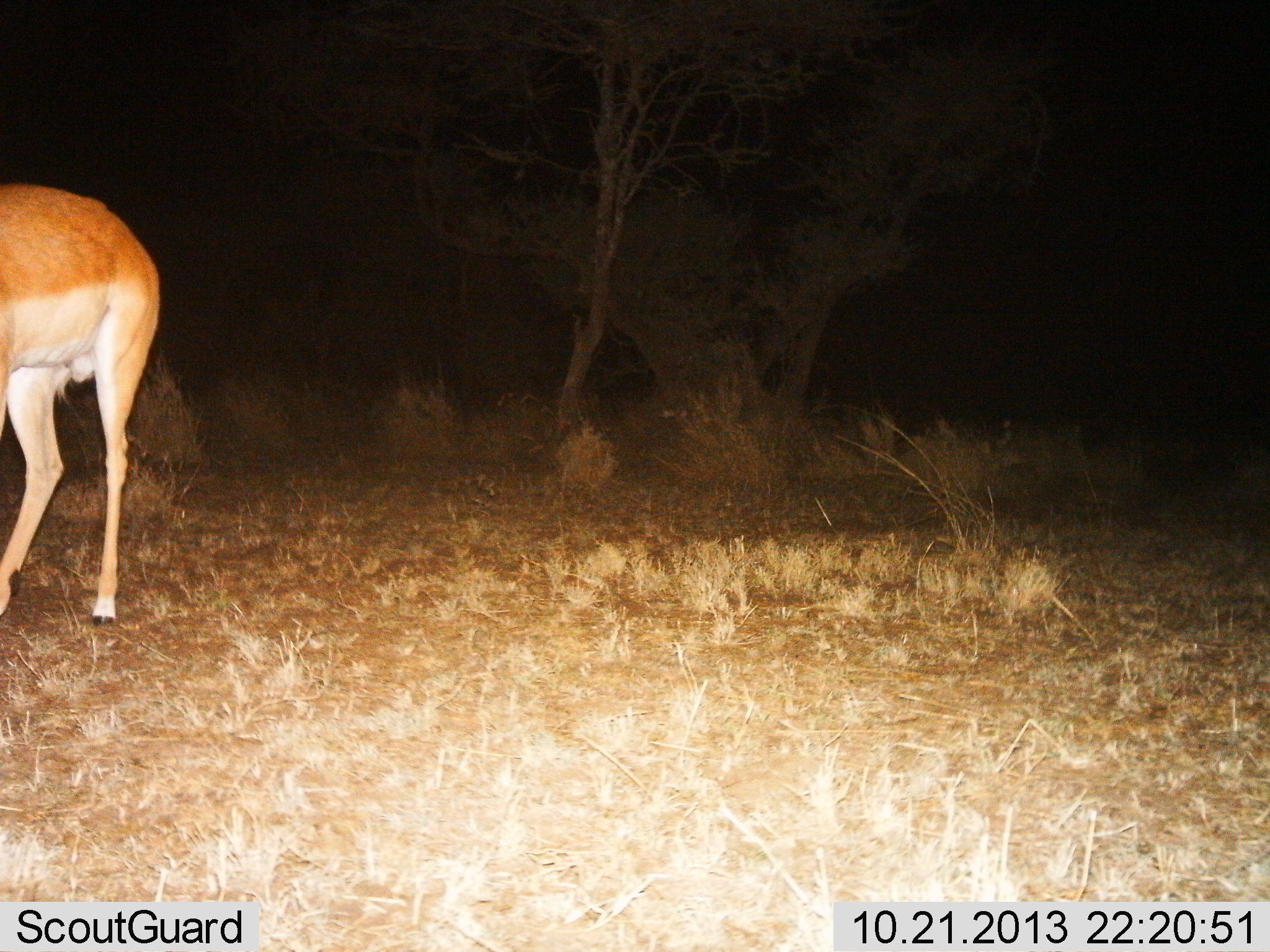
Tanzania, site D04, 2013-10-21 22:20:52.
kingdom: Animalia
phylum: Chordata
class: Mammalia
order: Artiodactyla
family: Bovidae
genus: Nanger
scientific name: Nanger granti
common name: grant's gazelle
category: gazellegrants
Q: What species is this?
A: Gazellegrants (grant's gazelle) (Nanger granti).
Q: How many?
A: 1.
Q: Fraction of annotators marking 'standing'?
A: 90%.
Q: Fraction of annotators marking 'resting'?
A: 0%.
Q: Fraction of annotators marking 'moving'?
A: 10%.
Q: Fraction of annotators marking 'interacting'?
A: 0%.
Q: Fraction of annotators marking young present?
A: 0%.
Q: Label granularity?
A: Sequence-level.